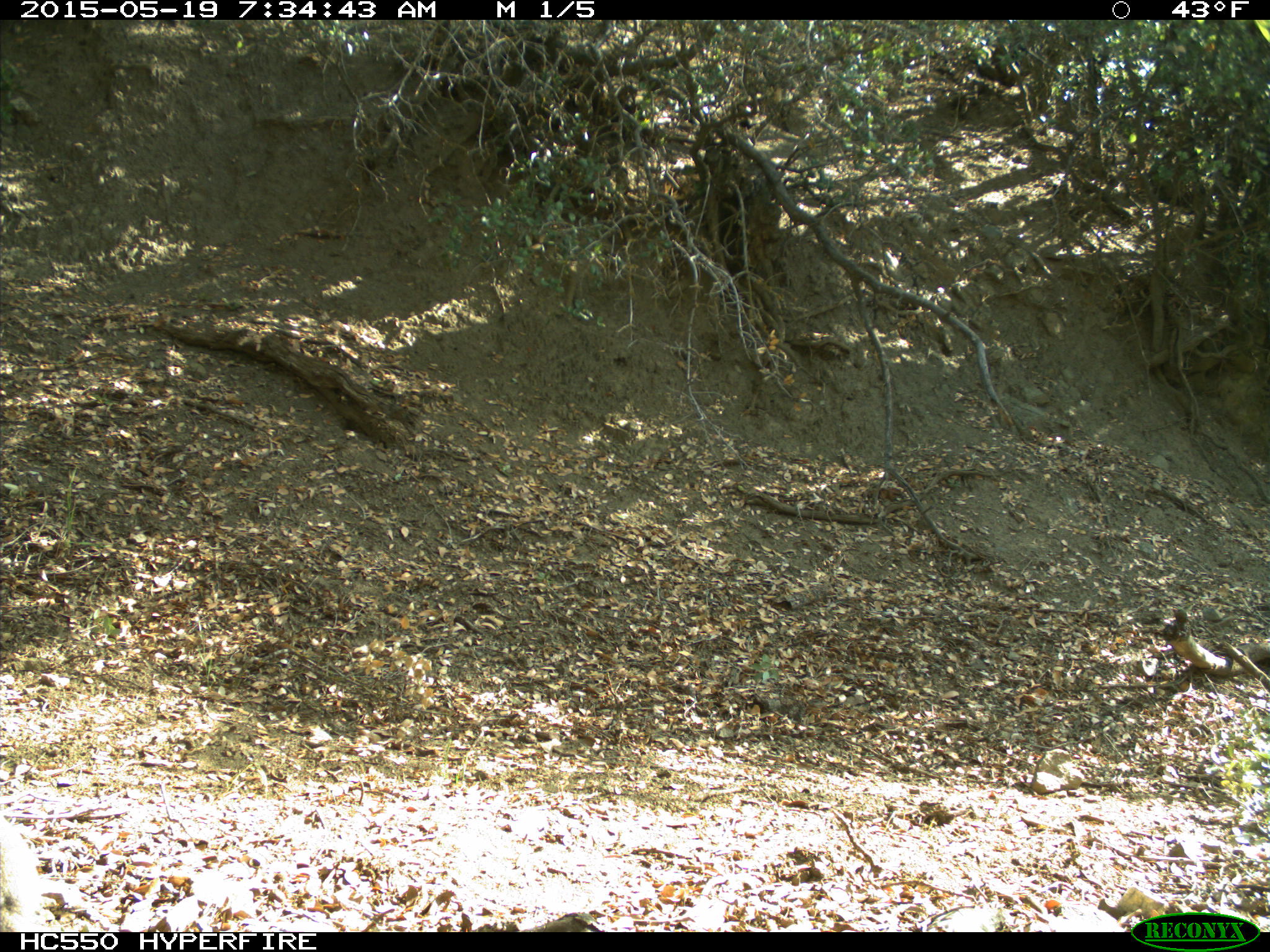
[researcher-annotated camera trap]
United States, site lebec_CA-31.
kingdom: Animalia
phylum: Chordata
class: Mammalia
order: Rodentia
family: Sciuridae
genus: Otospermophilus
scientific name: Otospermophilus beecheyi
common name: california ground squirrel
Otospermophilus beecheyi (california ground squirrel).